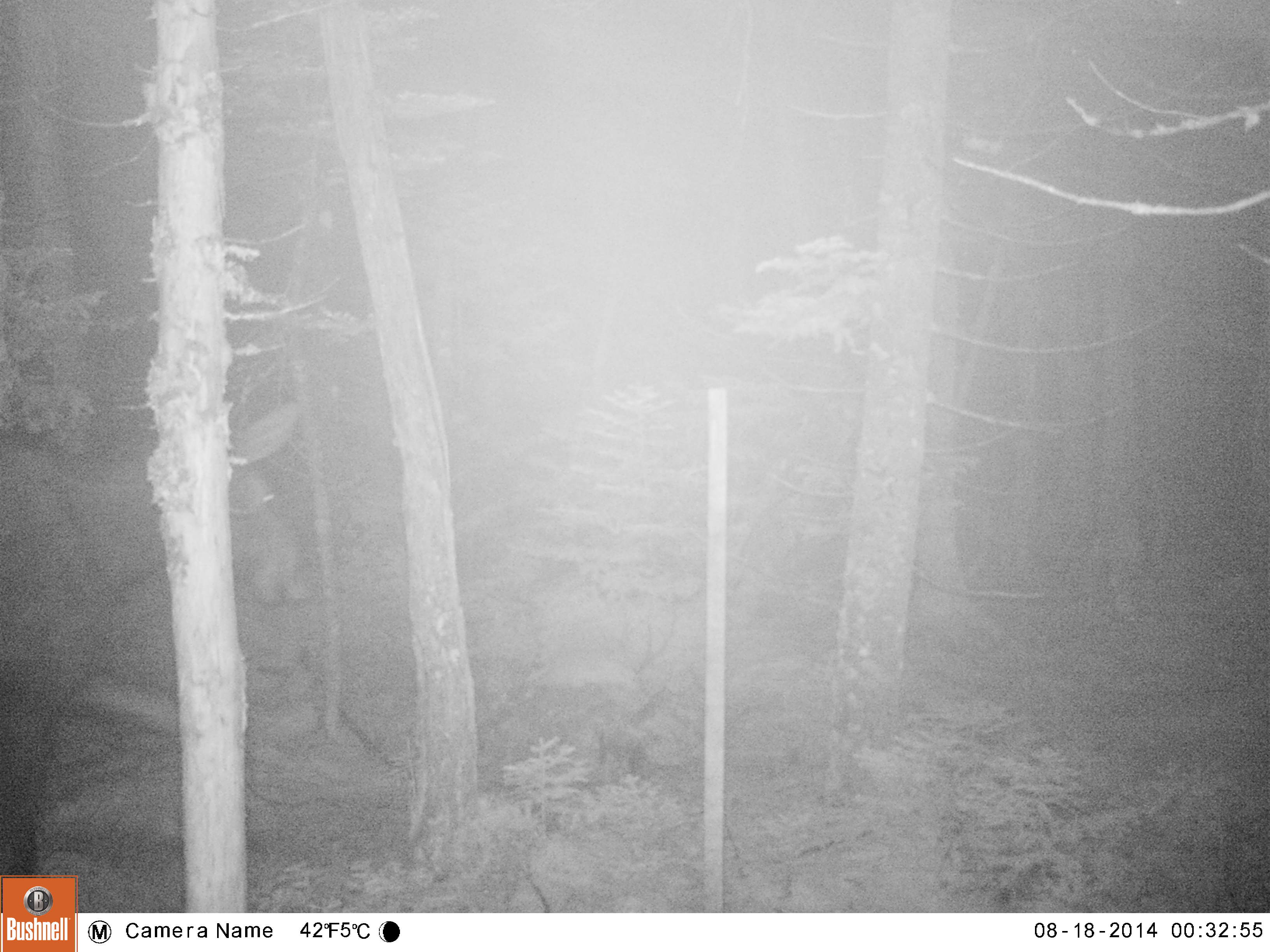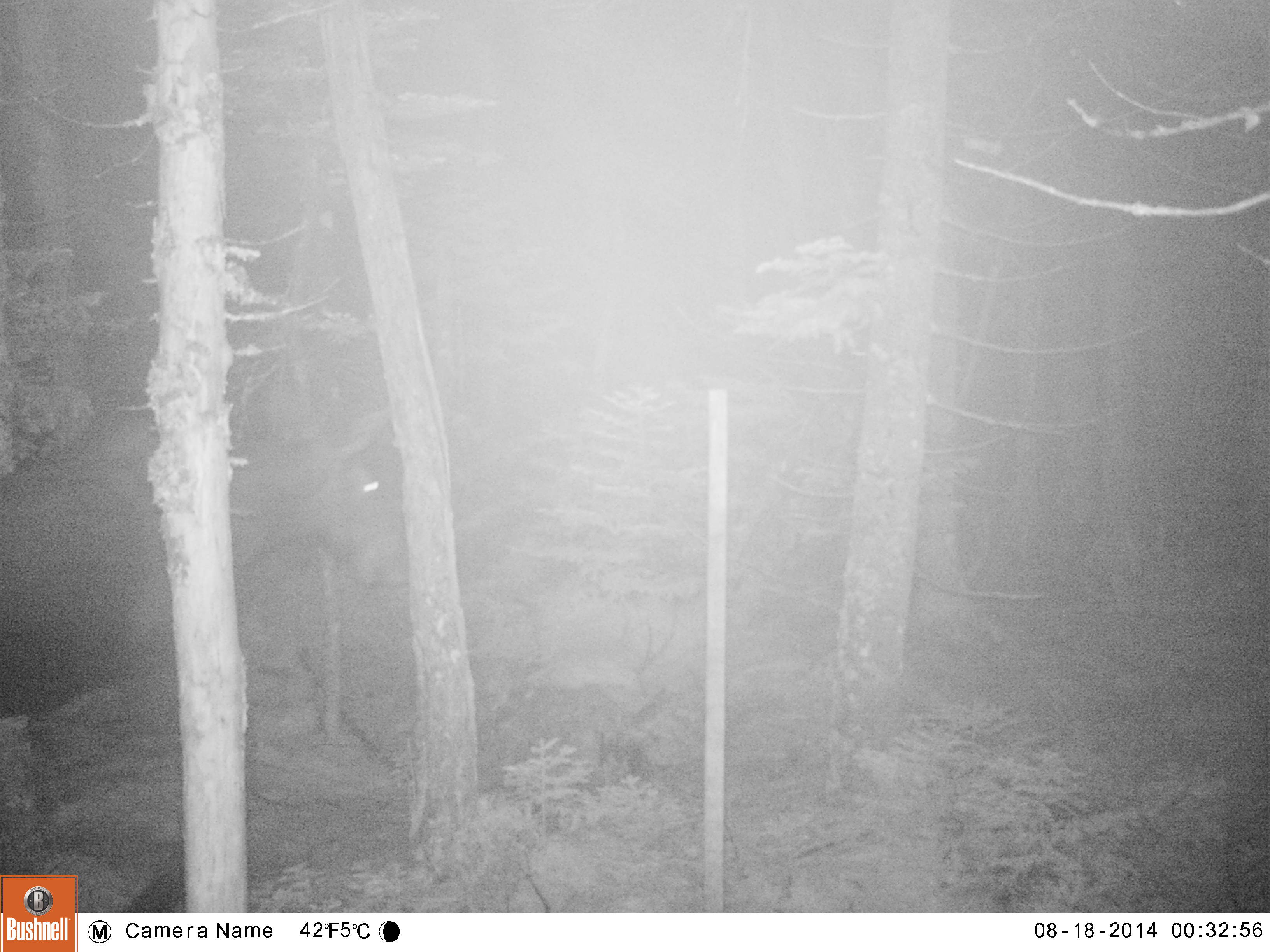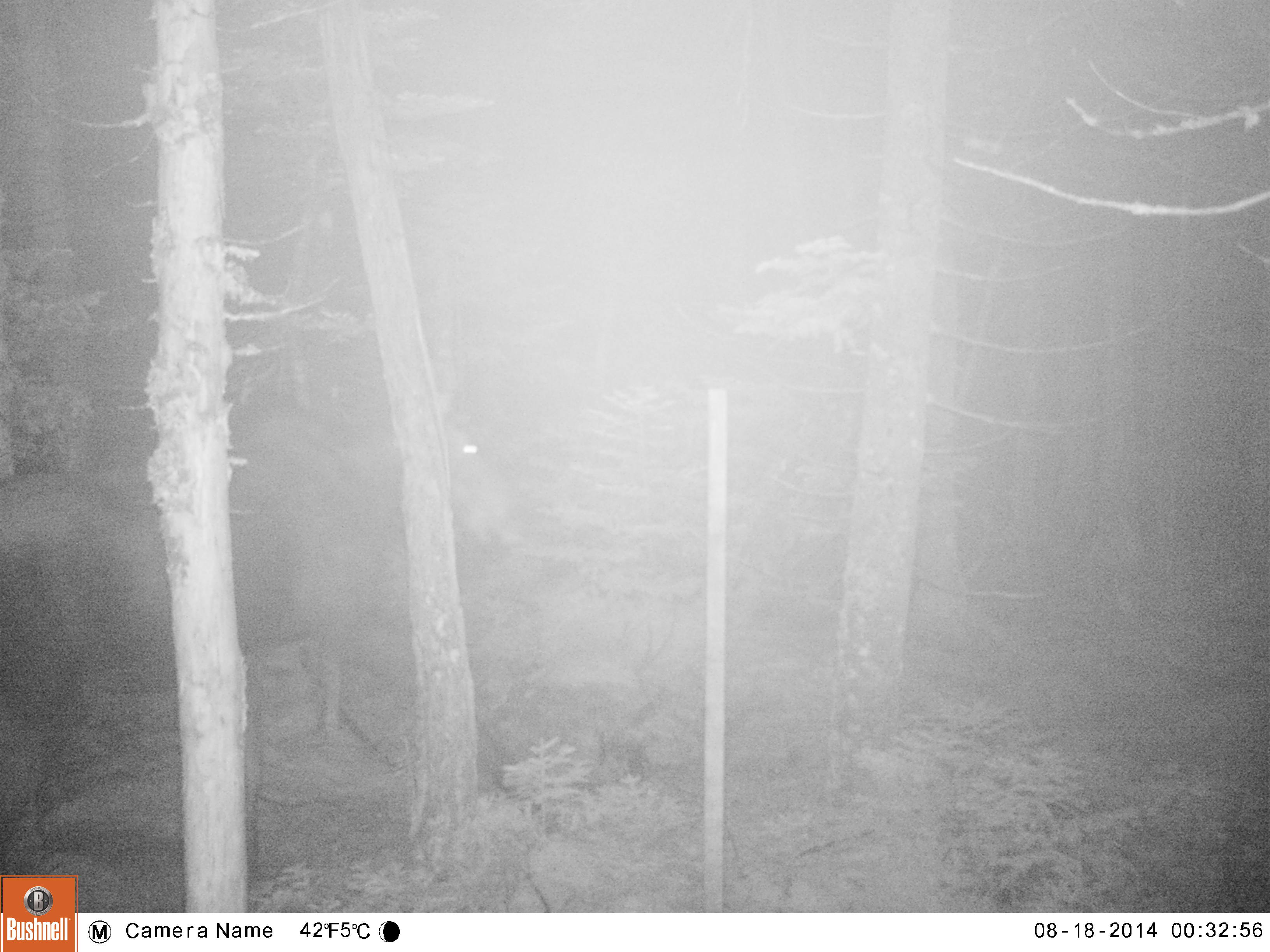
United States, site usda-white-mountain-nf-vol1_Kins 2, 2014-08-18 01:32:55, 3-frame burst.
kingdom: Animalia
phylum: Chordata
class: Mammalia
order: Artiodactyla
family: Cervidae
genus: Alces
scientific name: Alces alces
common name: moose